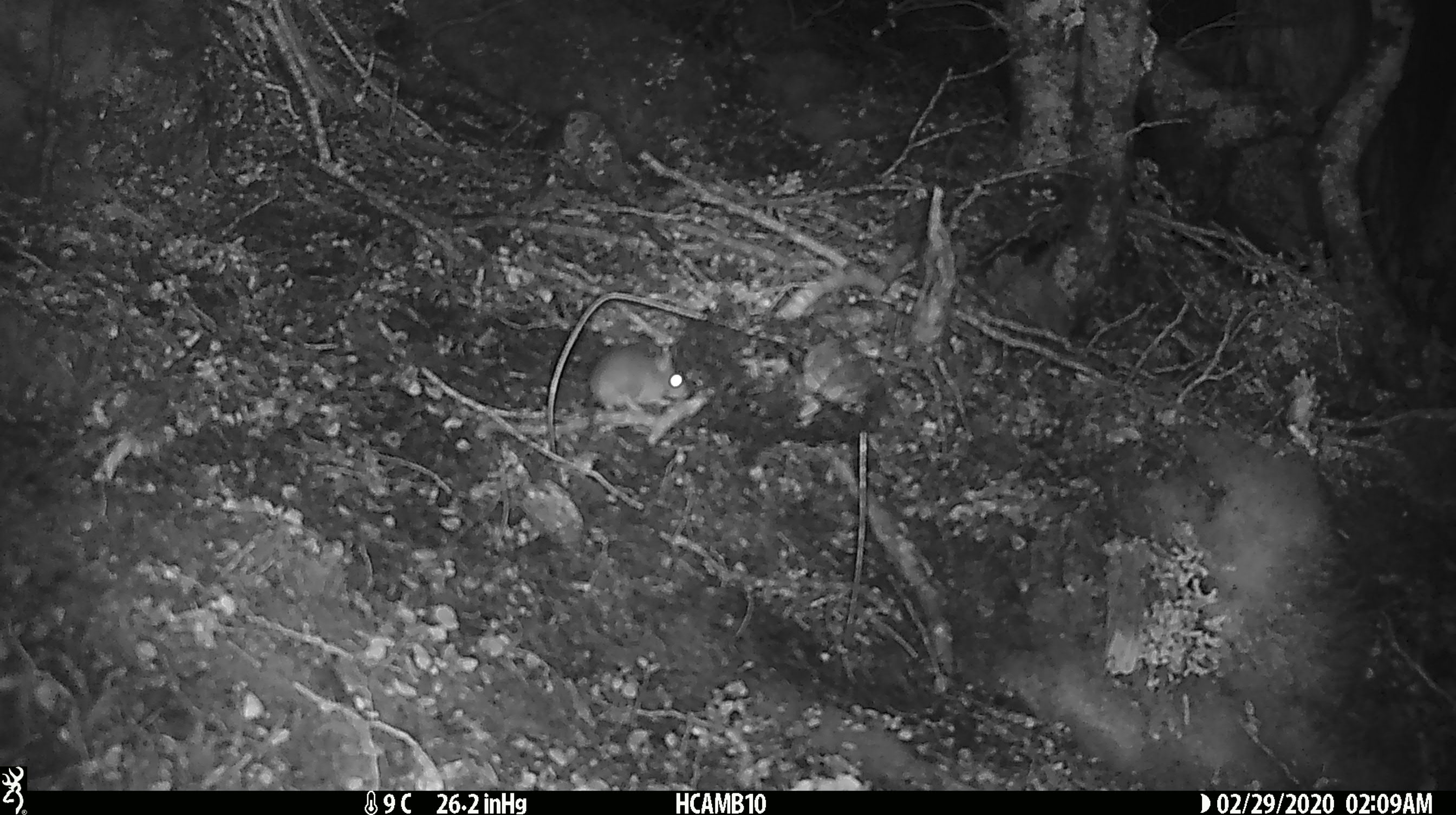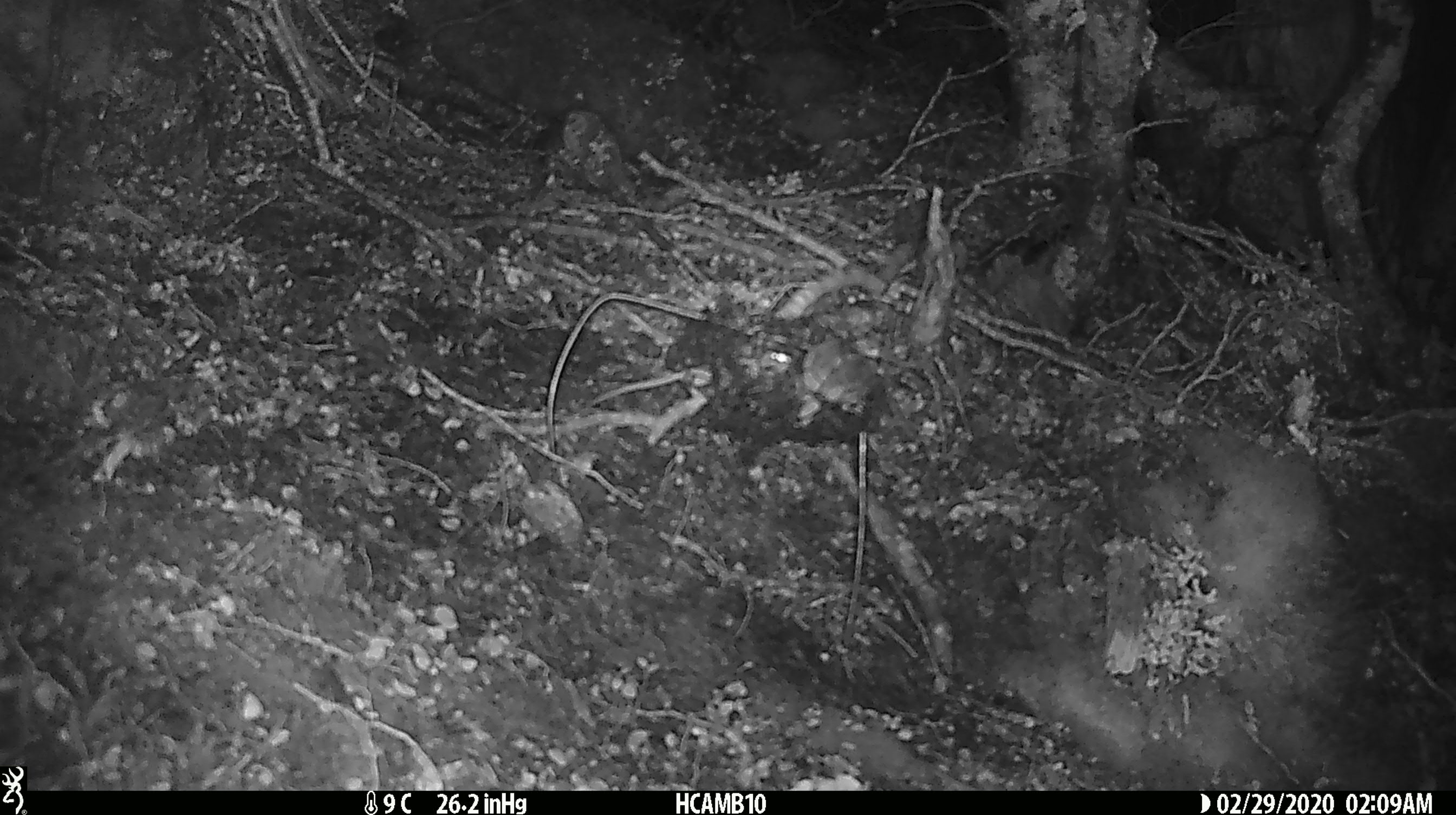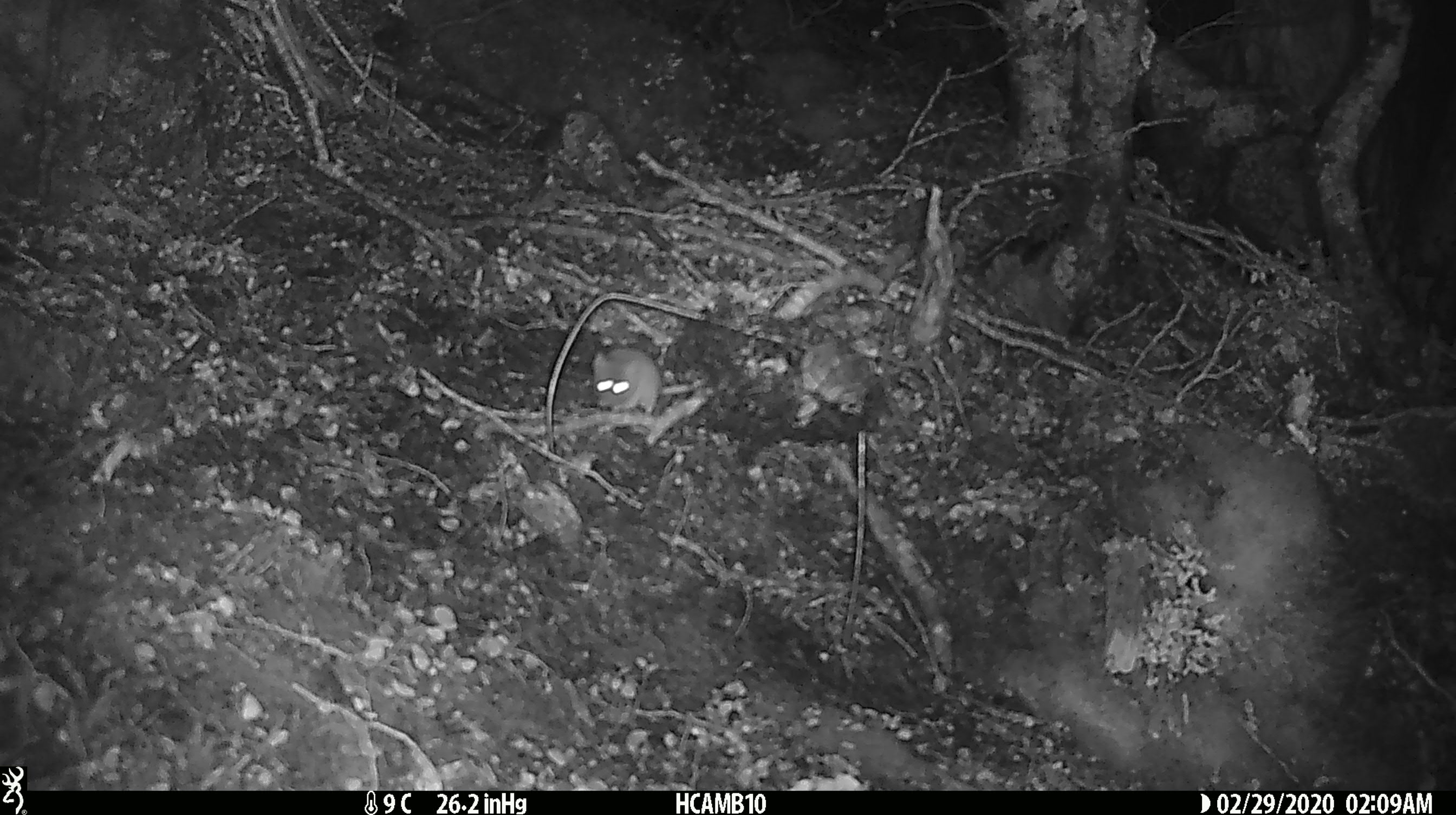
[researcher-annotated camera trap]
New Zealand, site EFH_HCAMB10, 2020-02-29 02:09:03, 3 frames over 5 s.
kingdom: Animalia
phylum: Chordata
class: Mammalia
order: Rodentia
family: Muridae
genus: Mus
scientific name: Mus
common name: mouse